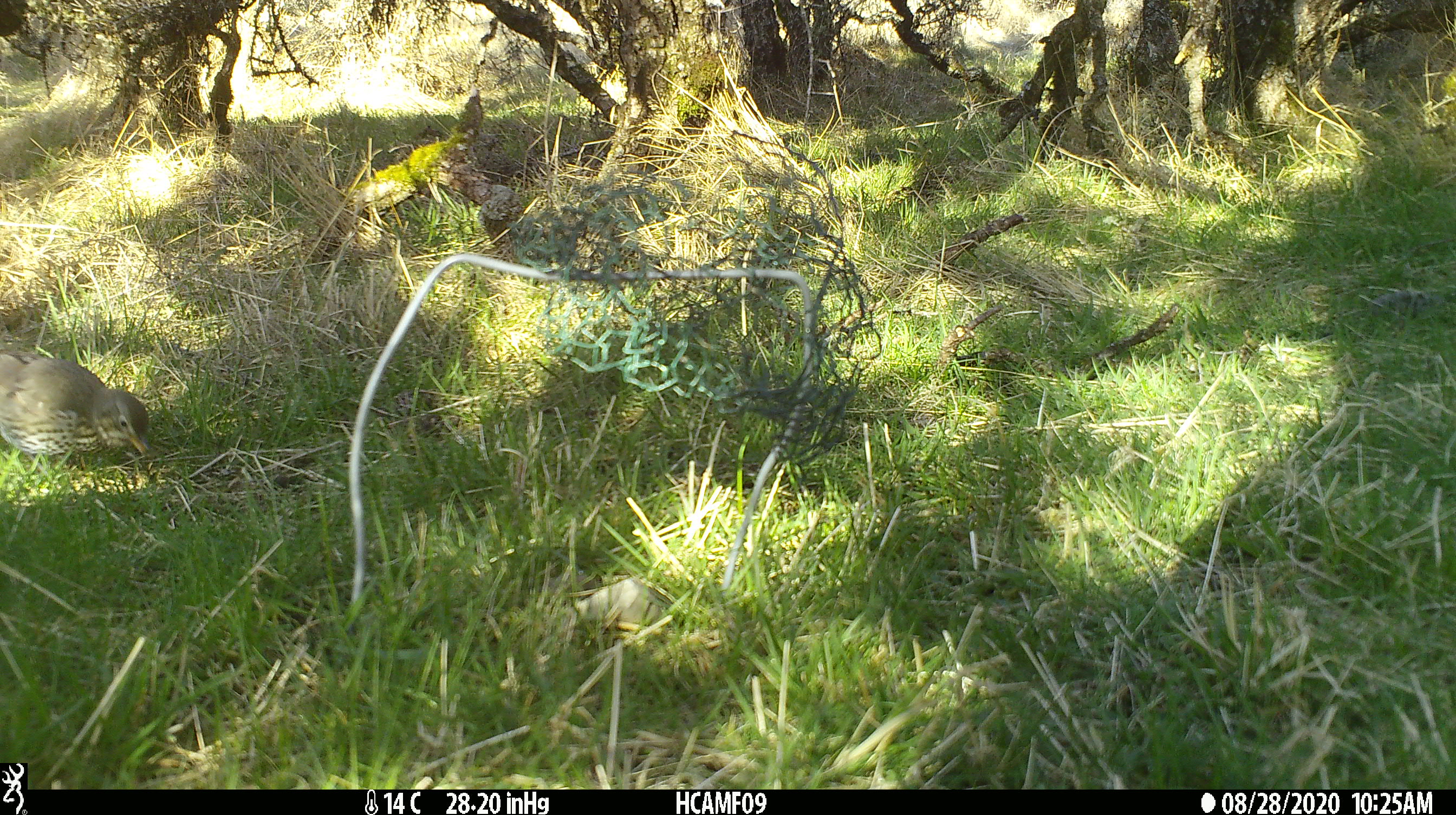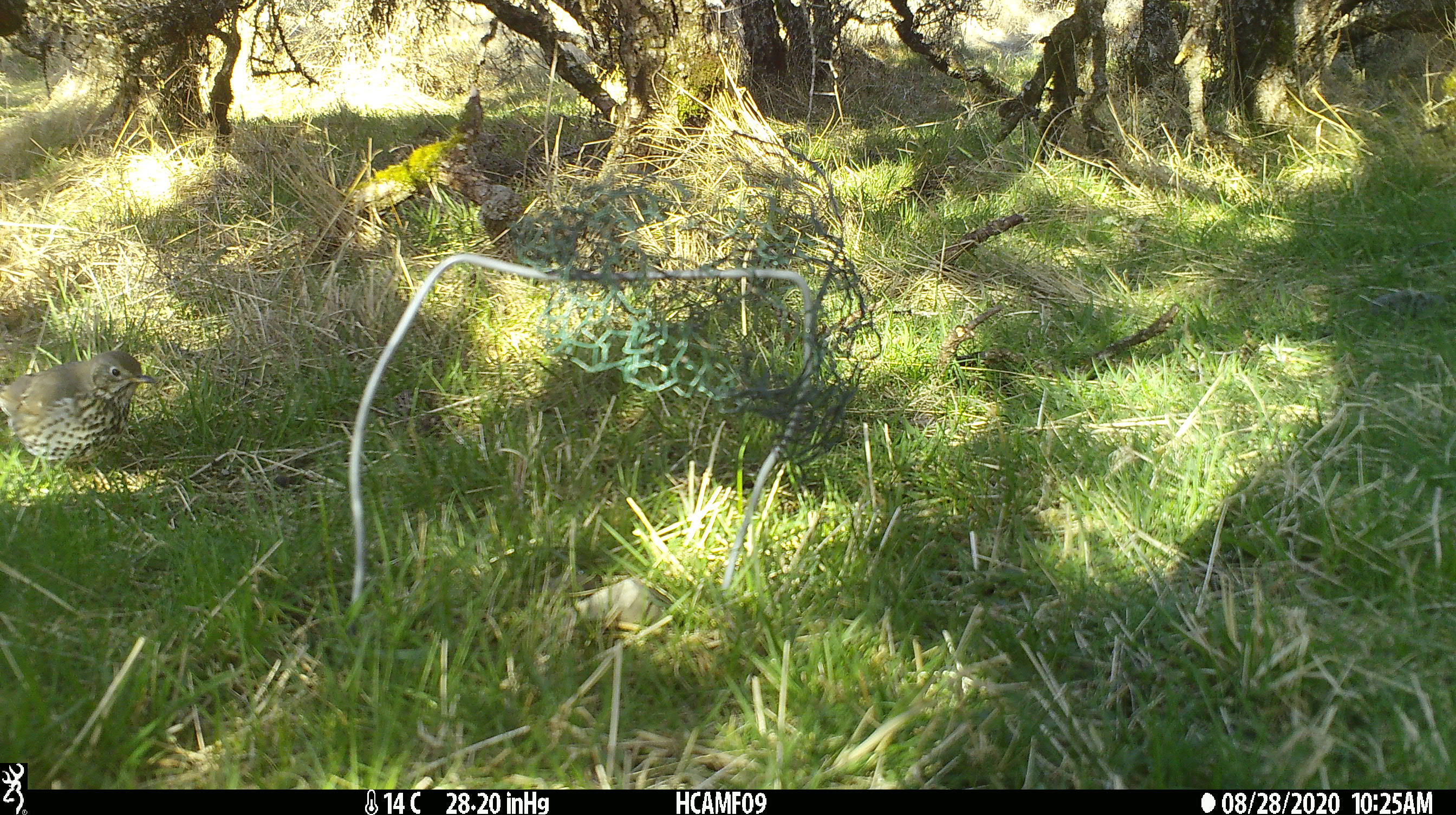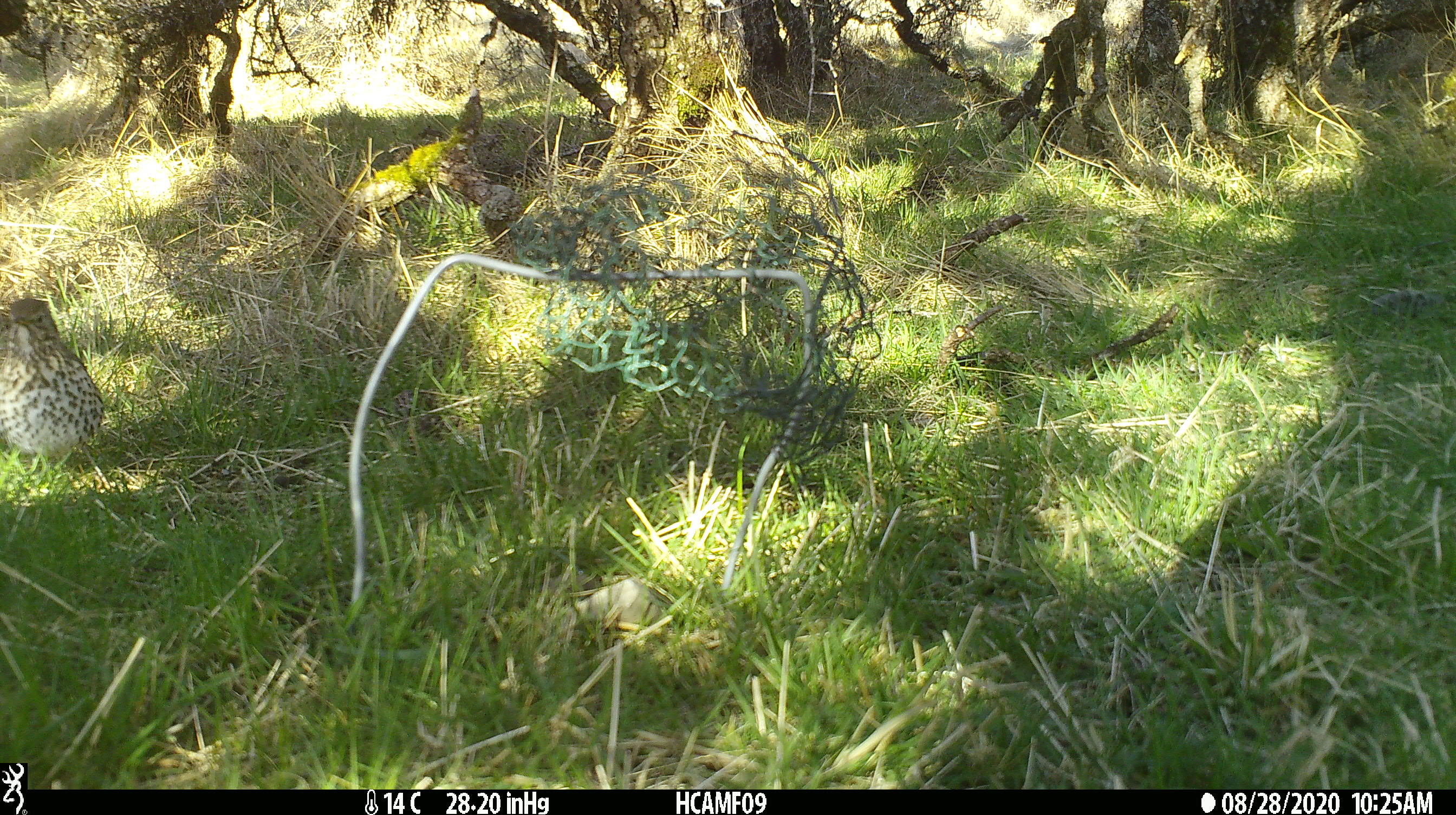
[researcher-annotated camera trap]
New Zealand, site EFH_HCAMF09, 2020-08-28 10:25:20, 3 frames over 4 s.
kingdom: Animalia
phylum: Chordata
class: Aves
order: Passeriformes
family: Turdidae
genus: Turdus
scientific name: Turdus philomelos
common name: song thrush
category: thrush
Thrush (song thrush) (Turdus philomelos).